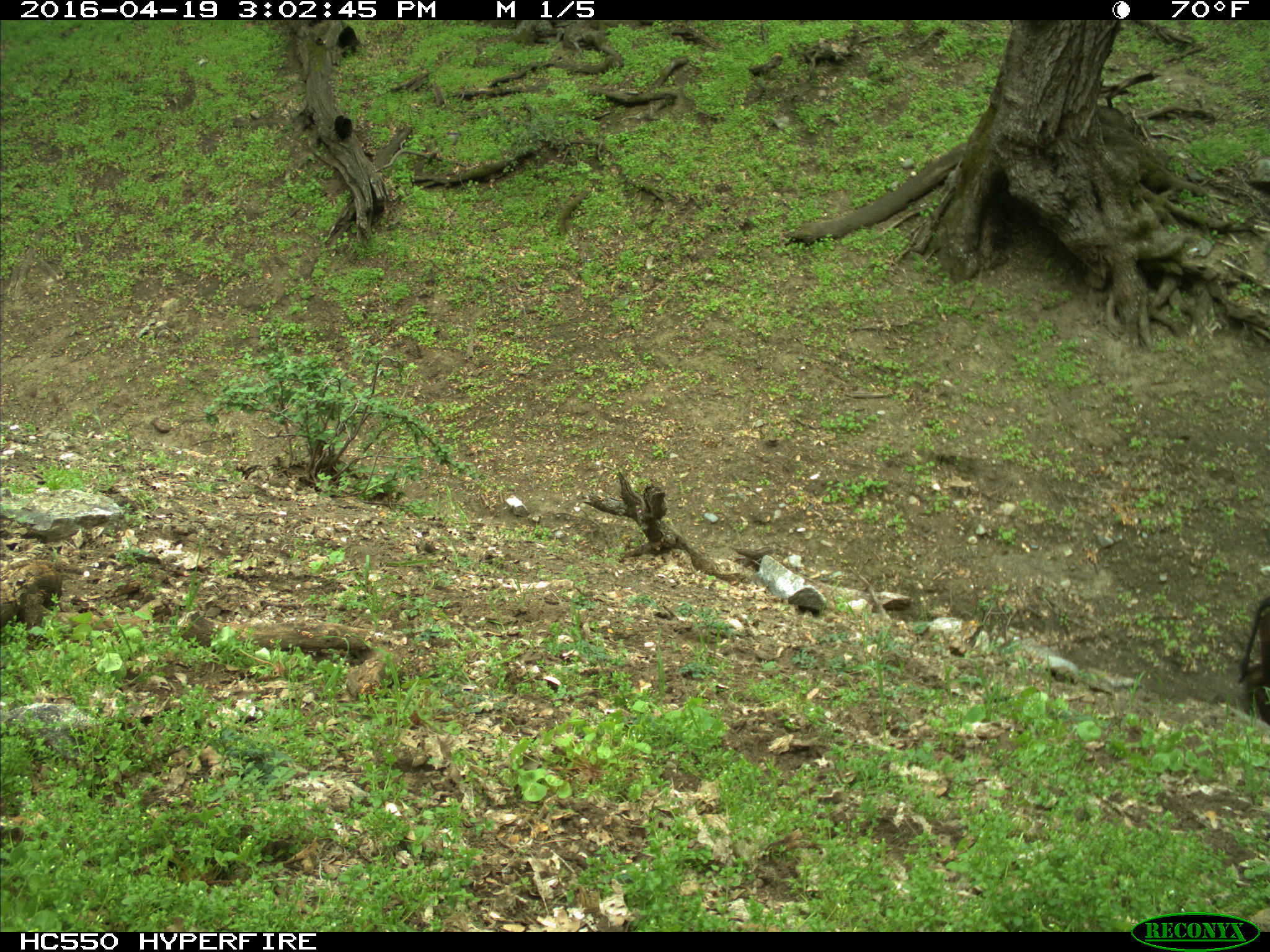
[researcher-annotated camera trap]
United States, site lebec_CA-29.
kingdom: Animalia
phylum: Chordata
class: Mammalia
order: Artiodactyla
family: Bovidae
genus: Bos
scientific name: Bos taurus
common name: domestic cow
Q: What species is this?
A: Bos taurus (domestic cow).